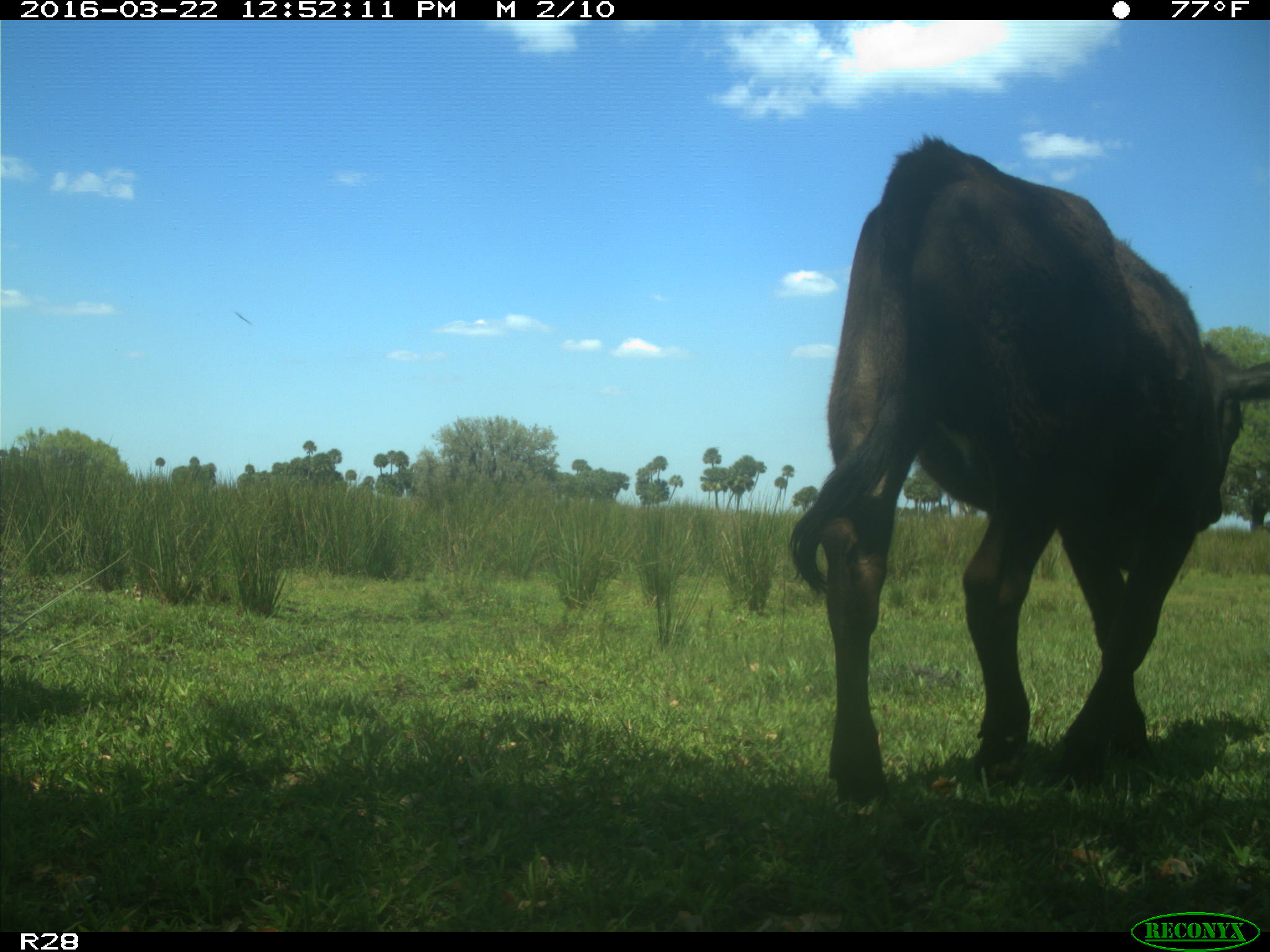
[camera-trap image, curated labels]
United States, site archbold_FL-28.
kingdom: Animalia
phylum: Chordata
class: Mammalia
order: Artiodactyla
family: Bovidae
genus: Bos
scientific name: Bos taurus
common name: domestic cow